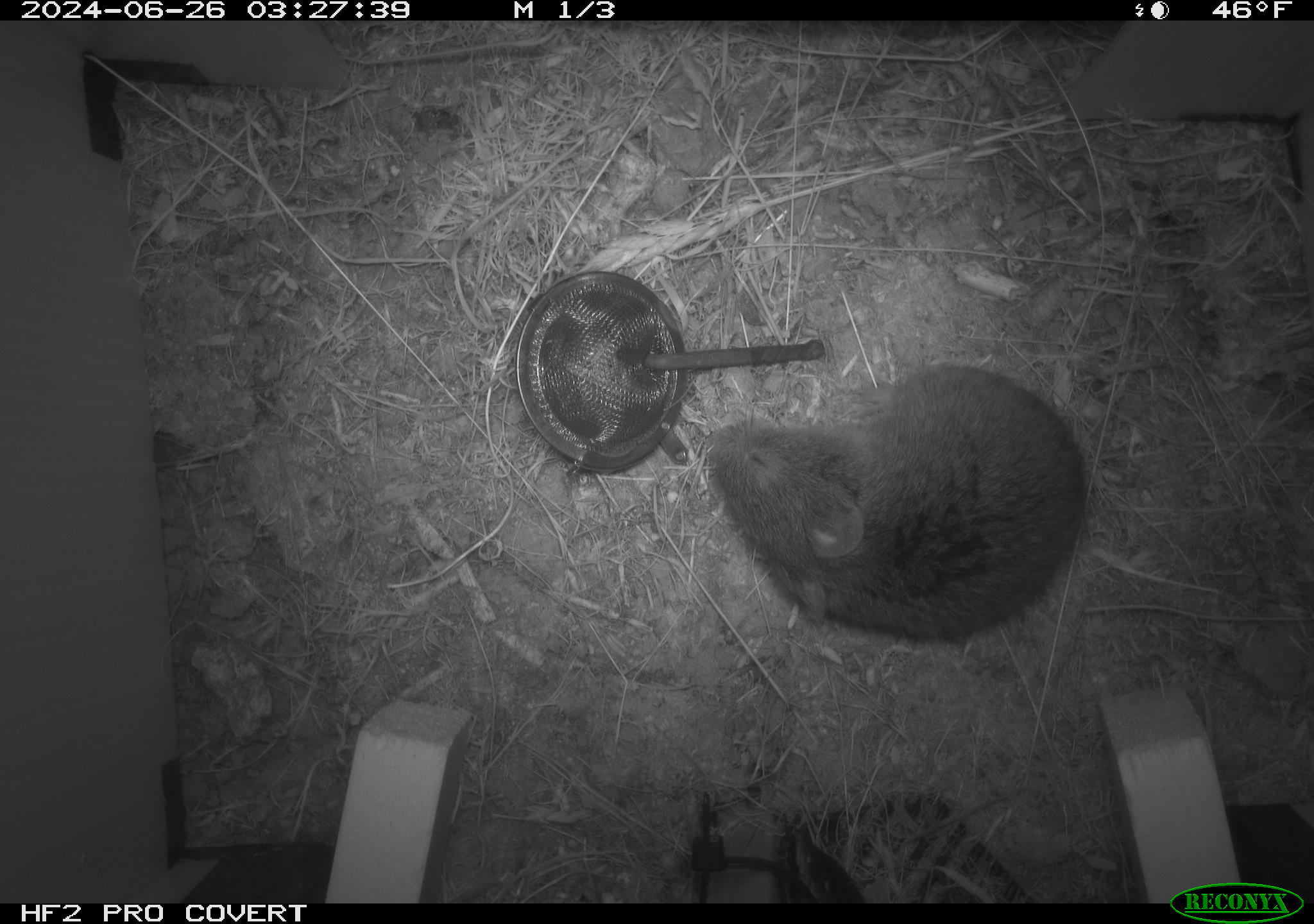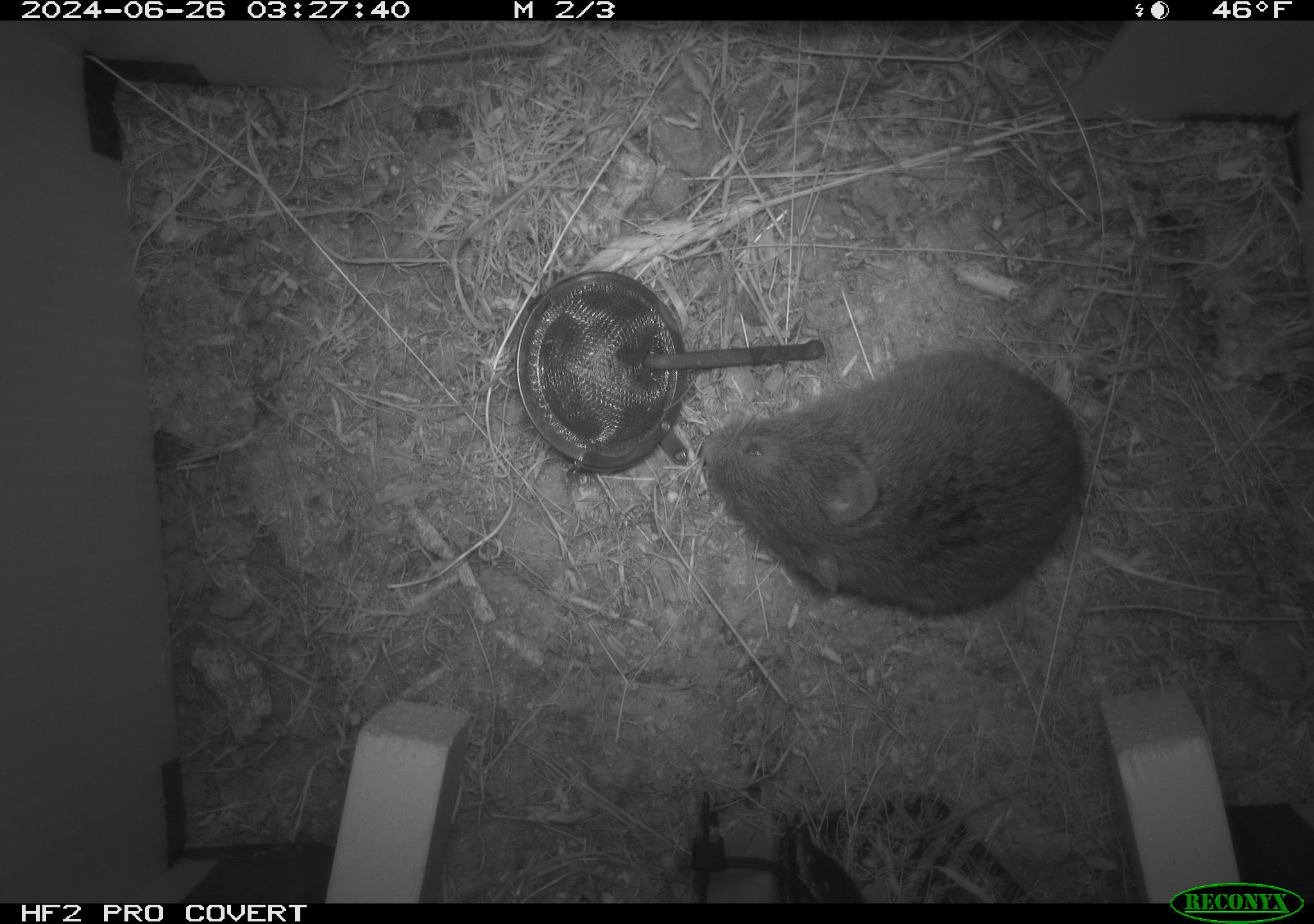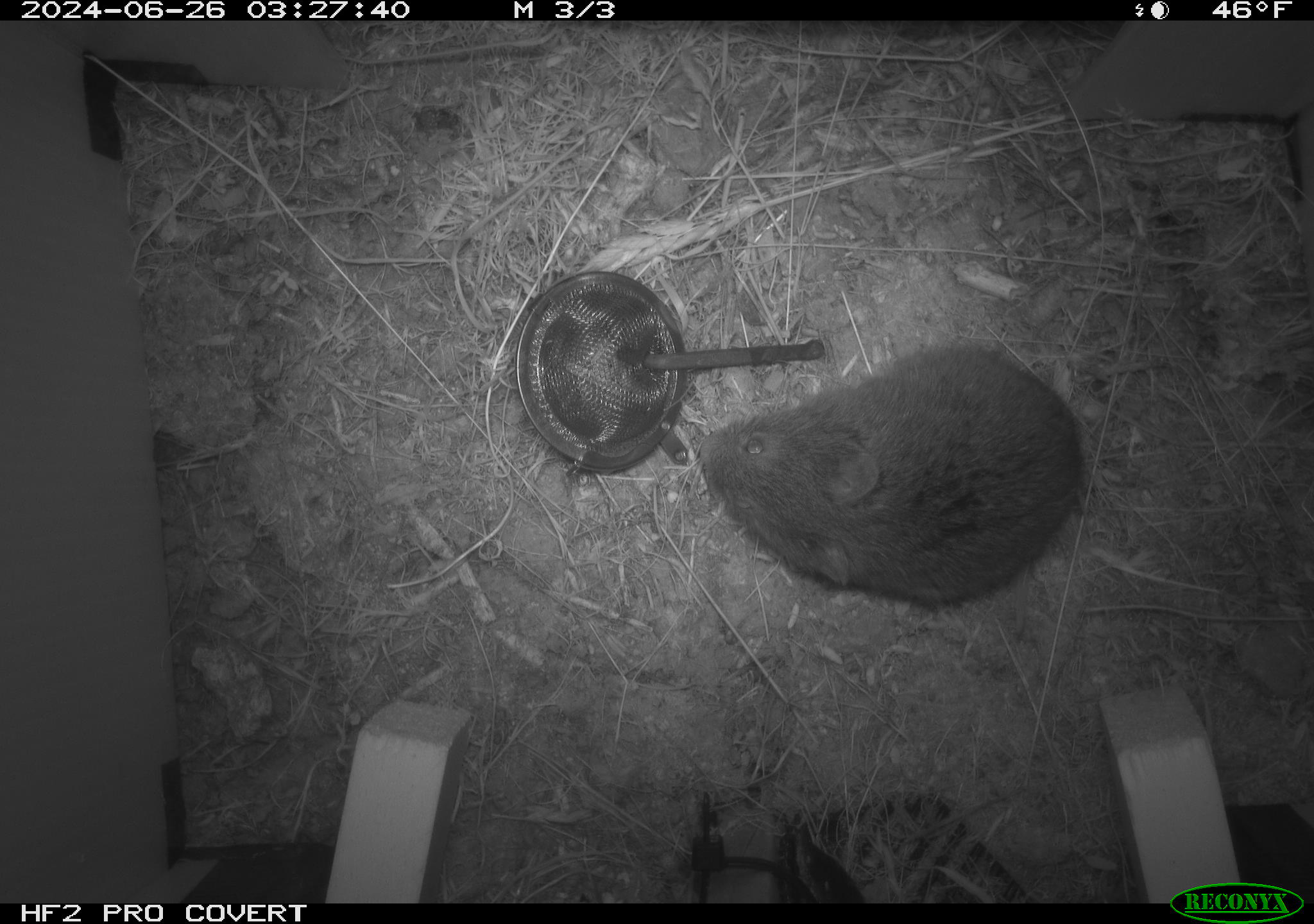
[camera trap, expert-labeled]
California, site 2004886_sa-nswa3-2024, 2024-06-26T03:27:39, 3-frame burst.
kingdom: Animalia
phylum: Chordata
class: Mammalia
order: Rodentia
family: Cricetidae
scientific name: Arvicolinae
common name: voles, lemmings, and muskrats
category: arvicolinae subfamily